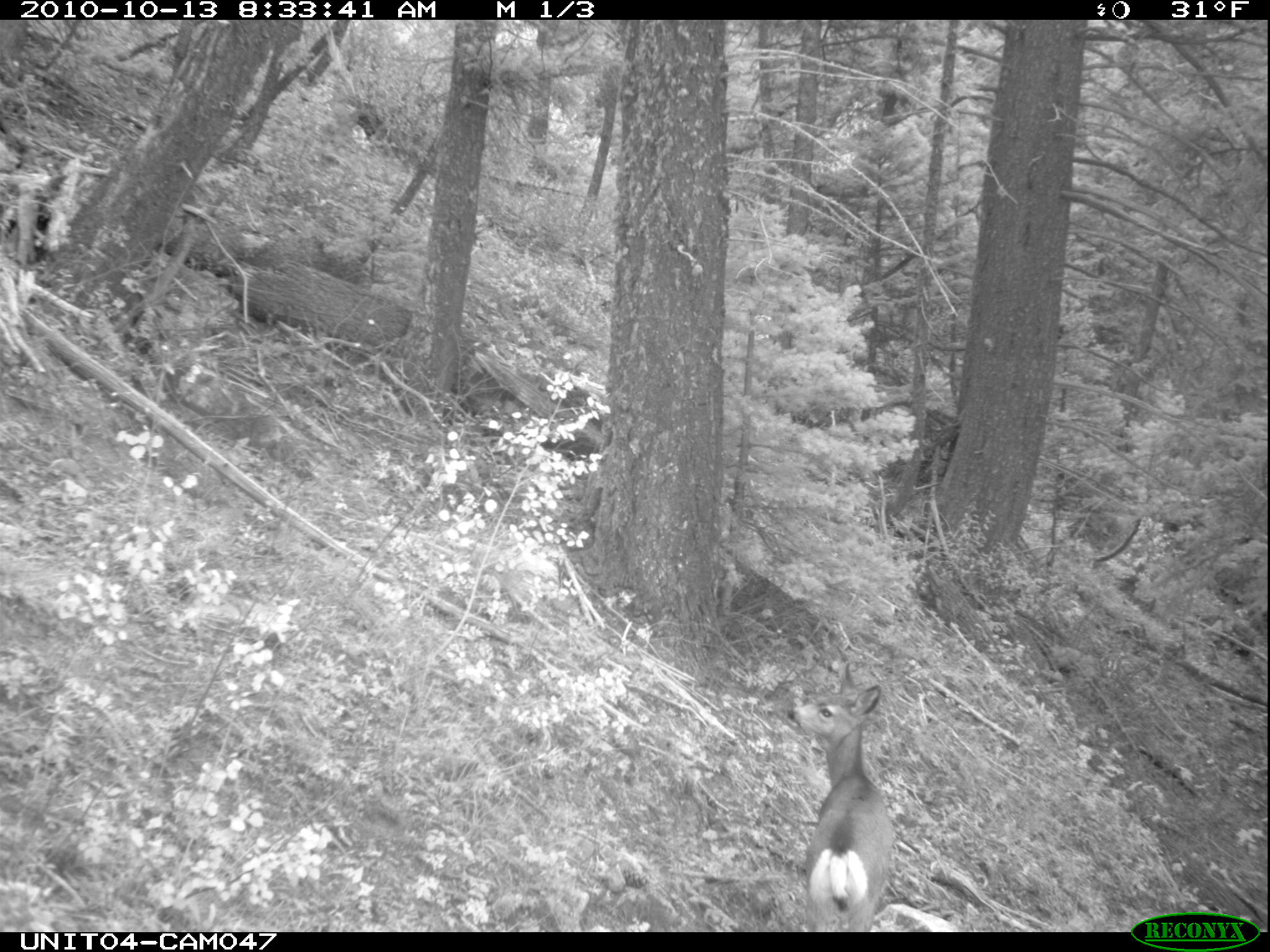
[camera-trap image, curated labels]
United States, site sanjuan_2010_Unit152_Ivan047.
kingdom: Animalia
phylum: Chordata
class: Mammalia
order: Artiodactyla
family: Cervidae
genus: Odocoileus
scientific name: Odocoileus hemionus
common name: mule deer